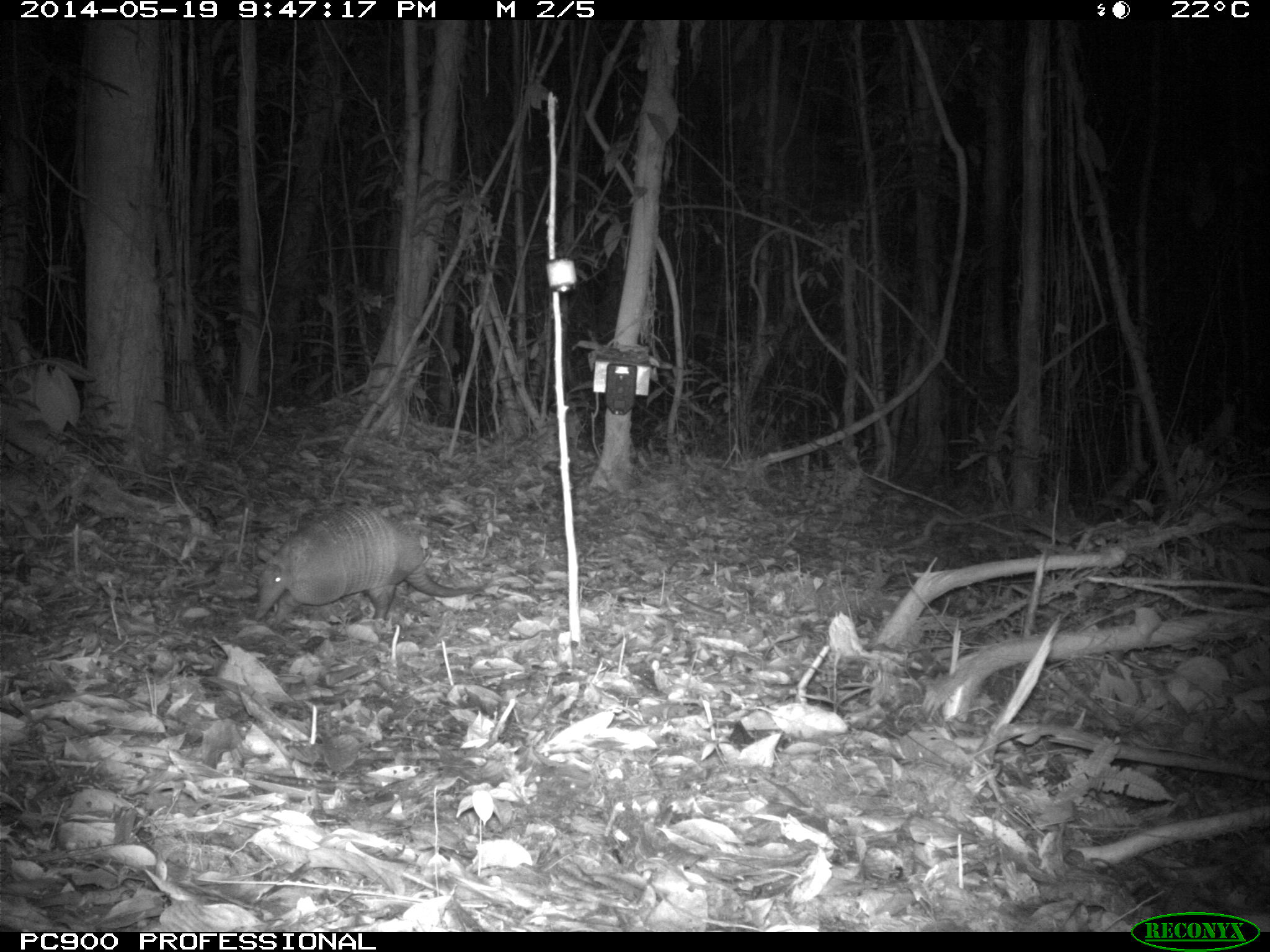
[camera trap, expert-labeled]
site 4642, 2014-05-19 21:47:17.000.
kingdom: Animalia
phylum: Chordata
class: Mammalia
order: Cingulata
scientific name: Cingulata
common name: armadillo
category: unknown armadillo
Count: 1.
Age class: adult.